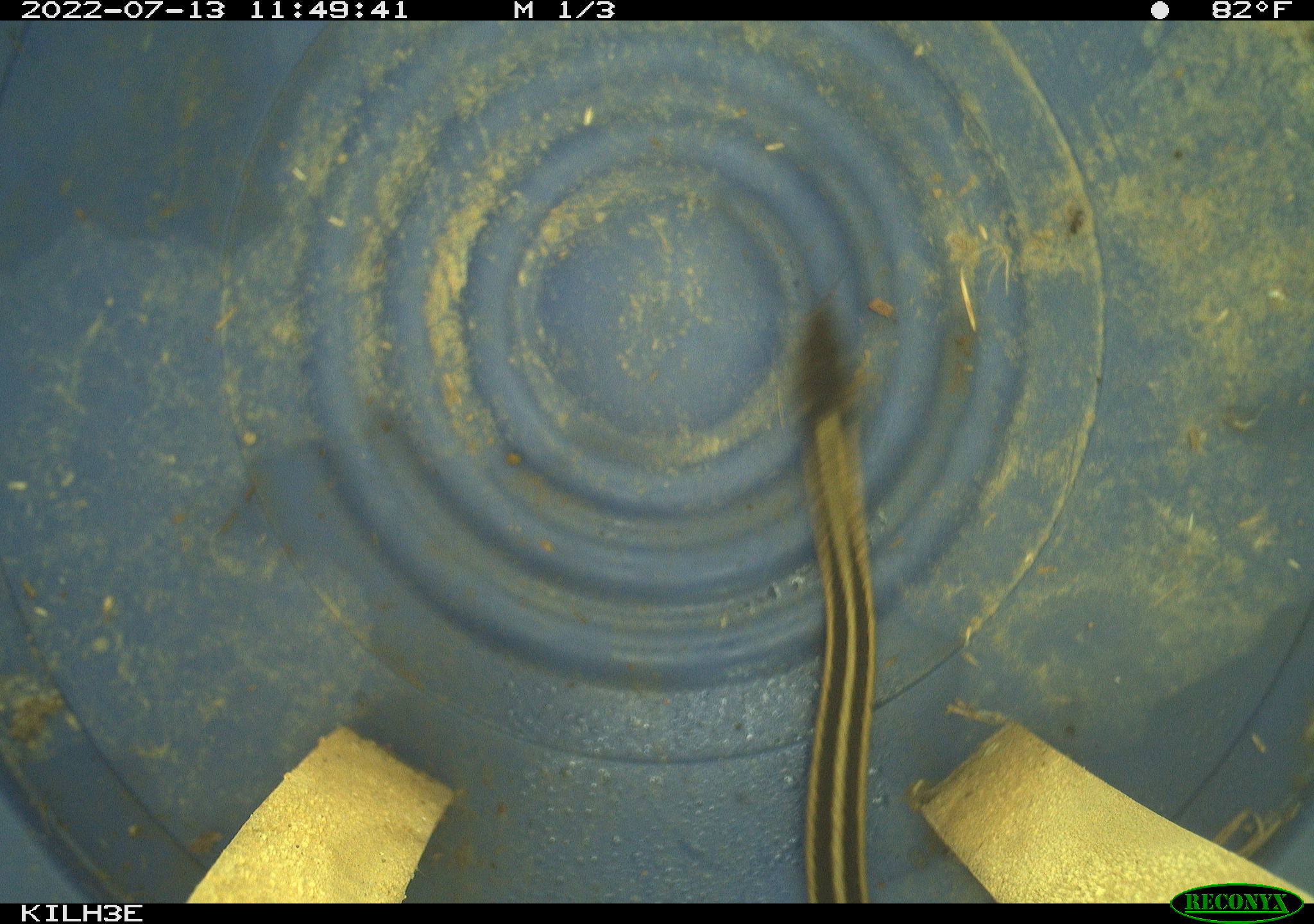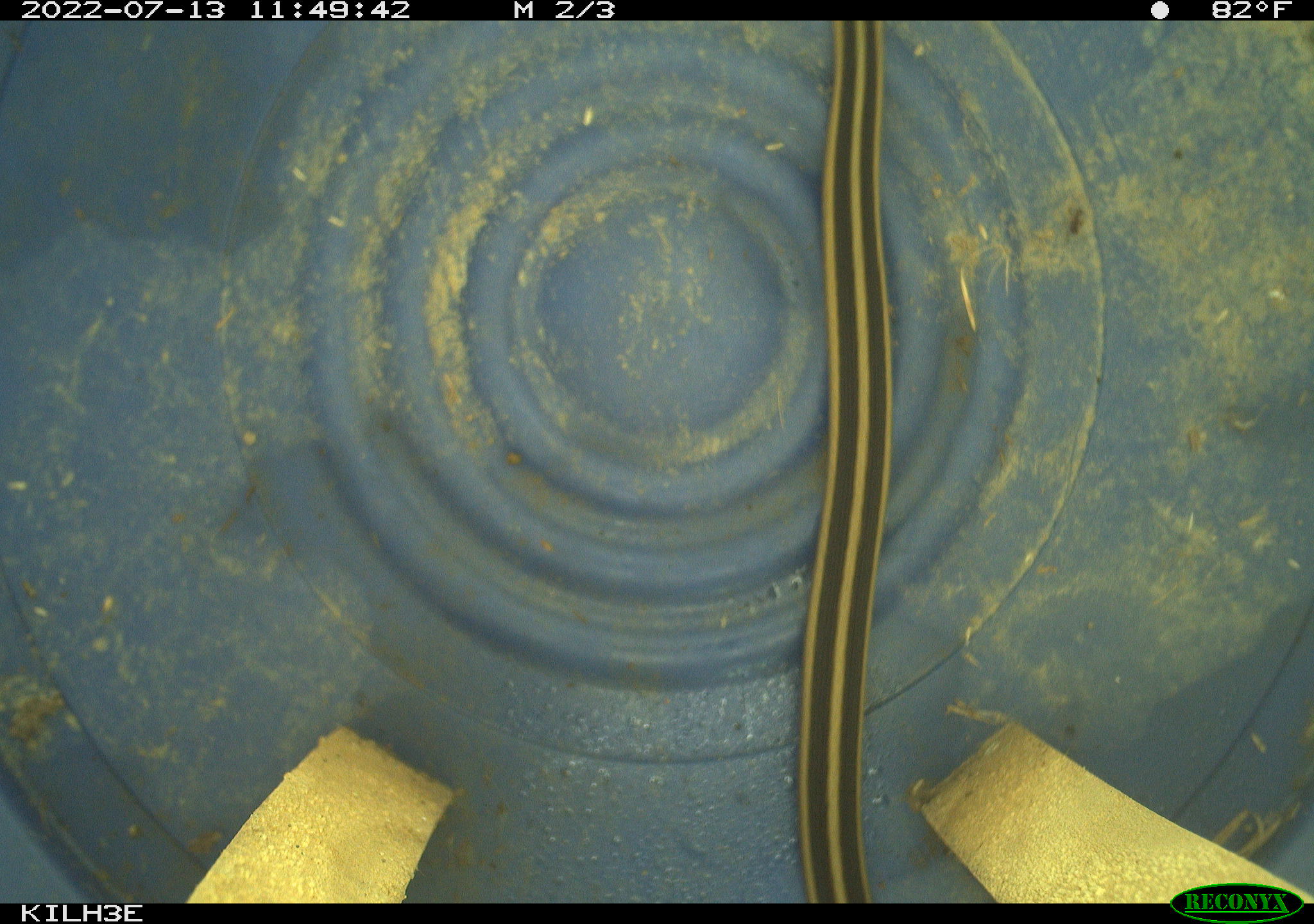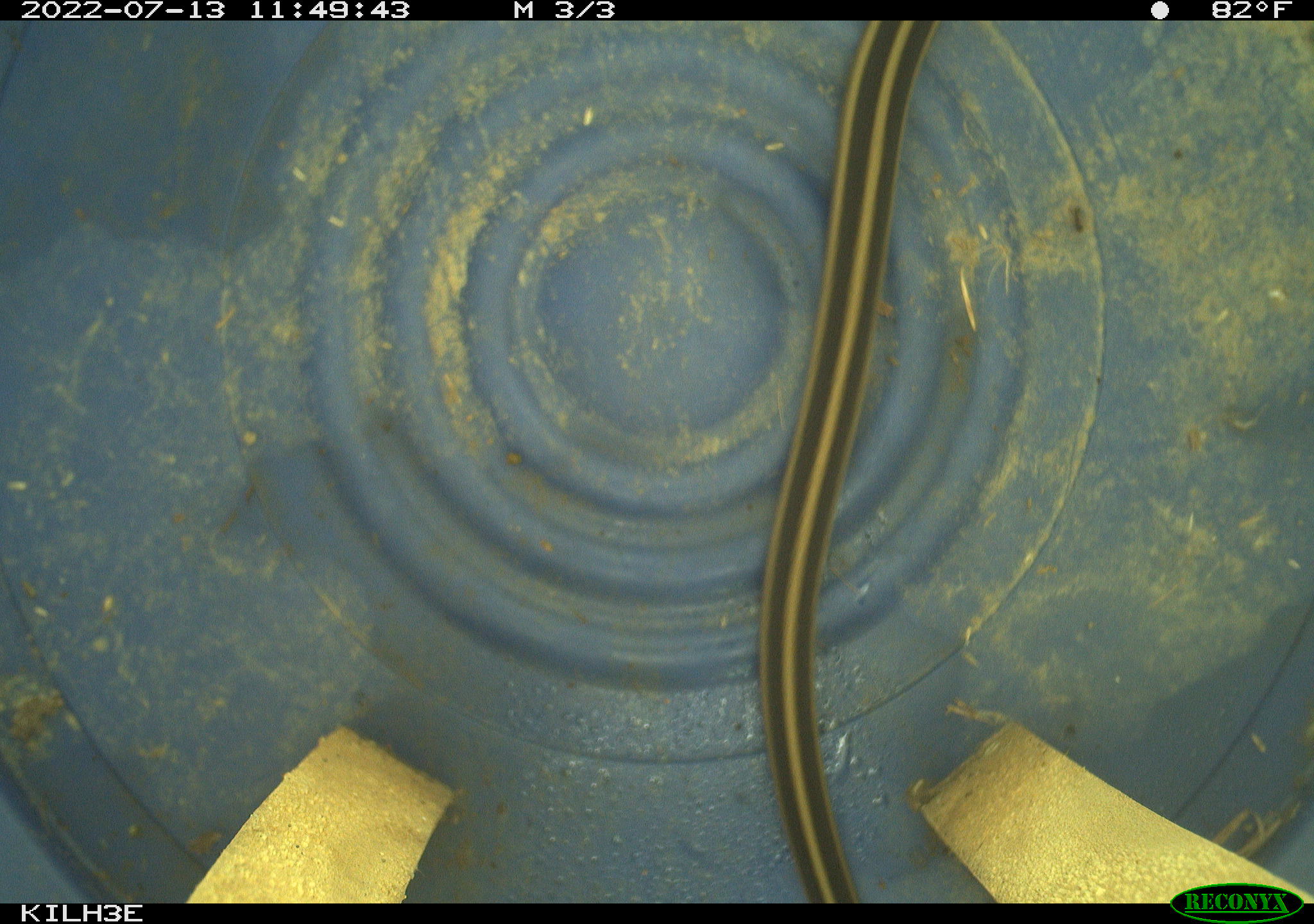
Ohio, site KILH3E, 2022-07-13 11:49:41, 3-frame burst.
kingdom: Animalia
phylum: Chordata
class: Reptilia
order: Squamata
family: Colubridae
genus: Thamnophis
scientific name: Thamnophis sirtalis sirtalis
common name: eastern gartersnake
Eastern gartersnake (Thamnophis sirtalis sirtalis).